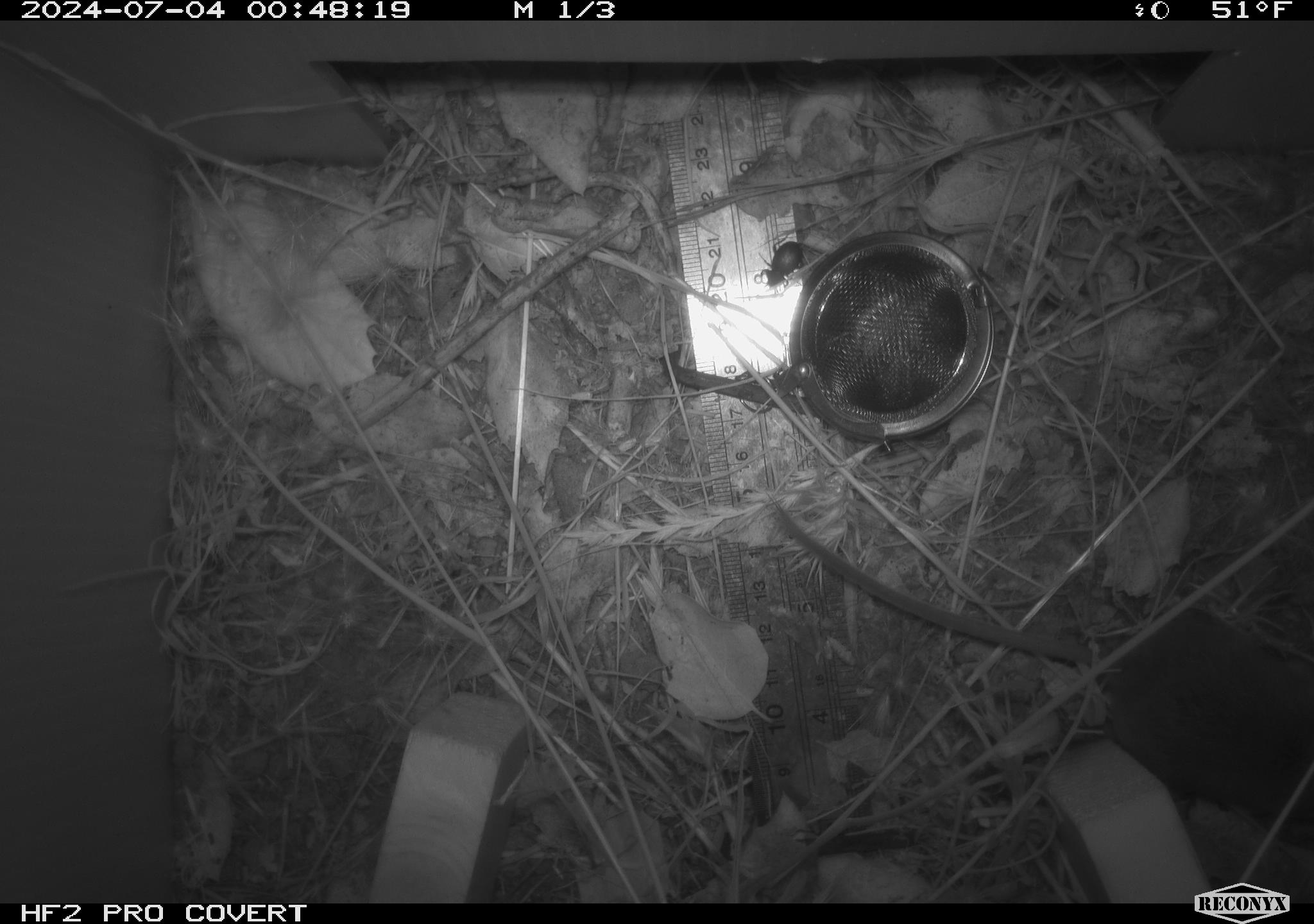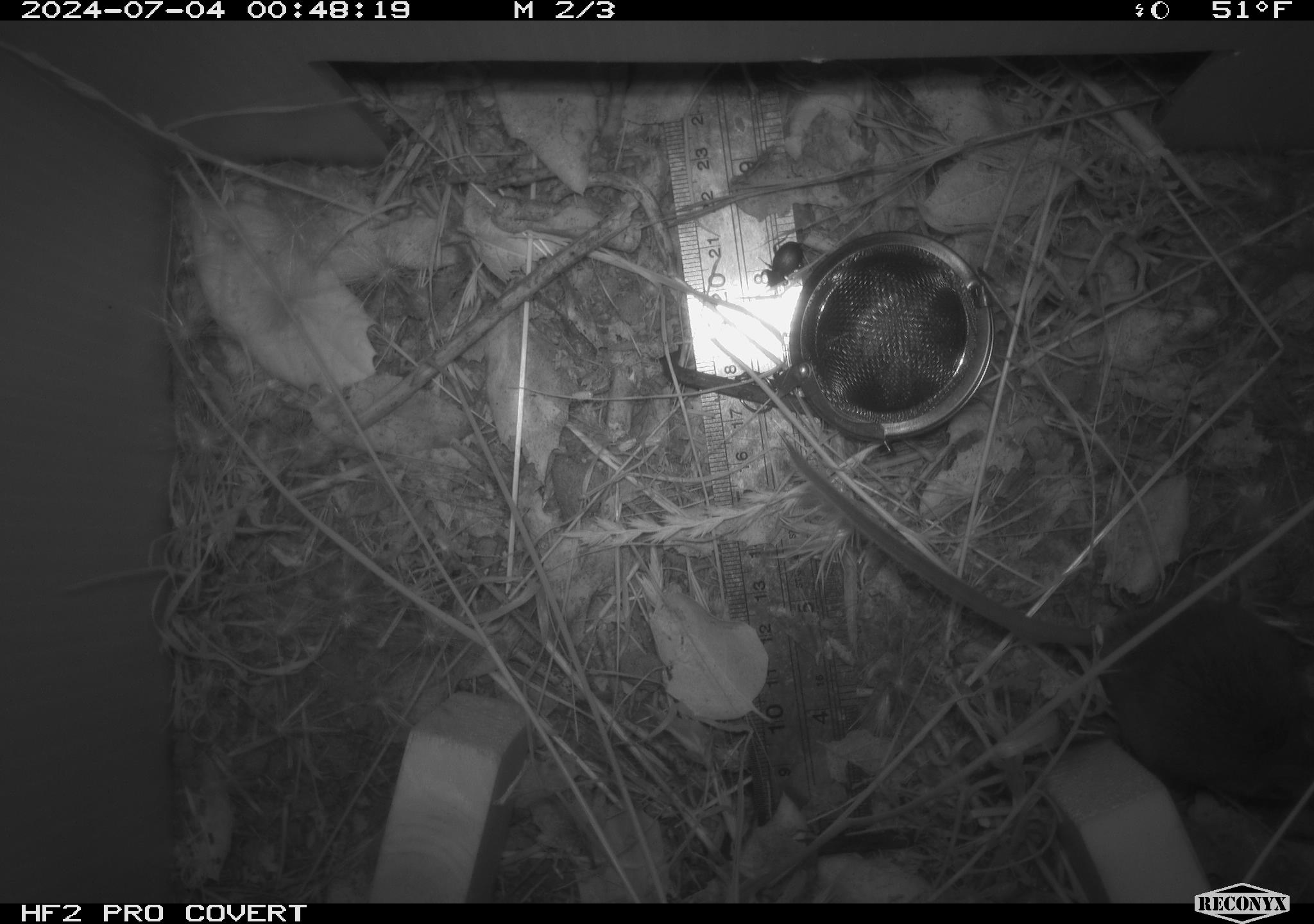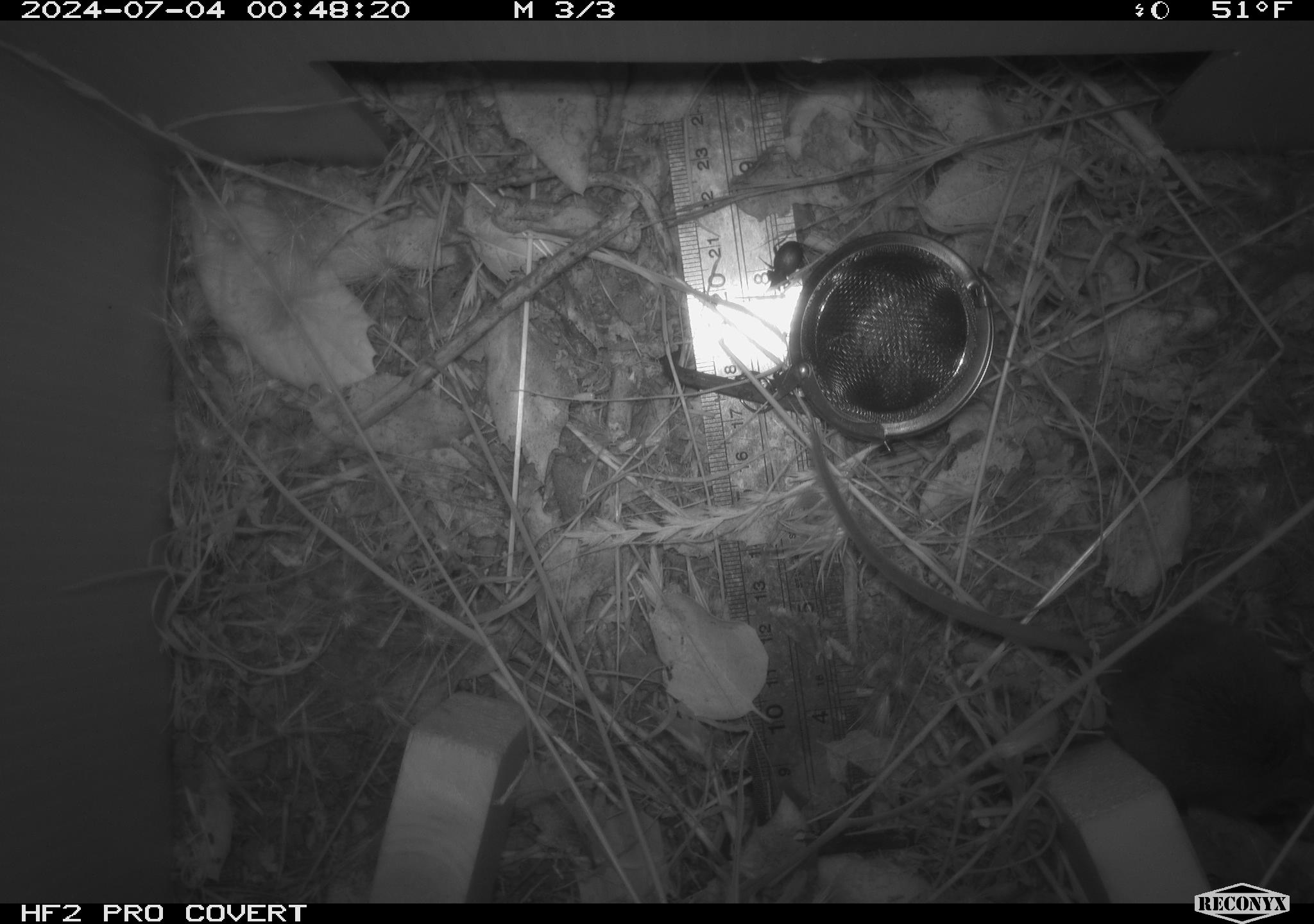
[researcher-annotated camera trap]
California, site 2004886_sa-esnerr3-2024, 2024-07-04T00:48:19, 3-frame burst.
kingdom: Animalia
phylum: Chordata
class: Mammalia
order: Rodentia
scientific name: Rodentia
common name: rodent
Rodent (Rodentia).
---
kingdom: Animalia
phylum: Arthropoda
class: Insecta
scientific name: Insecta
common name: insect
Insect (Insecta).